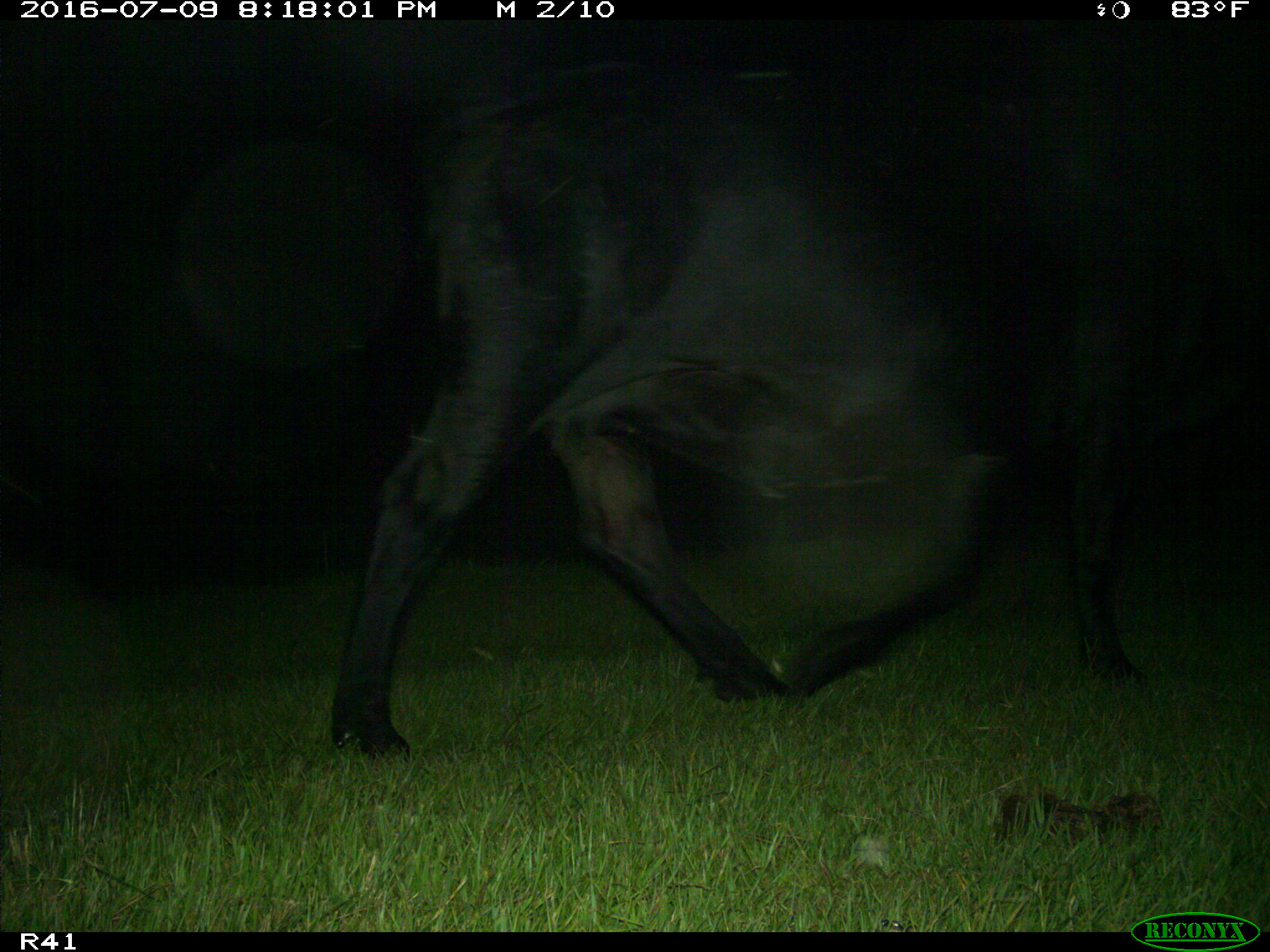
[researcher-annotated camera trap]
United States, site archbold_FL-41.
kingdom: Animalia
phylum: Chordata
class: Mammalia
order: Artiodactyla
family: Bovidae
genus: Bos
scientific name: Bos taurus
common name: domestic cow